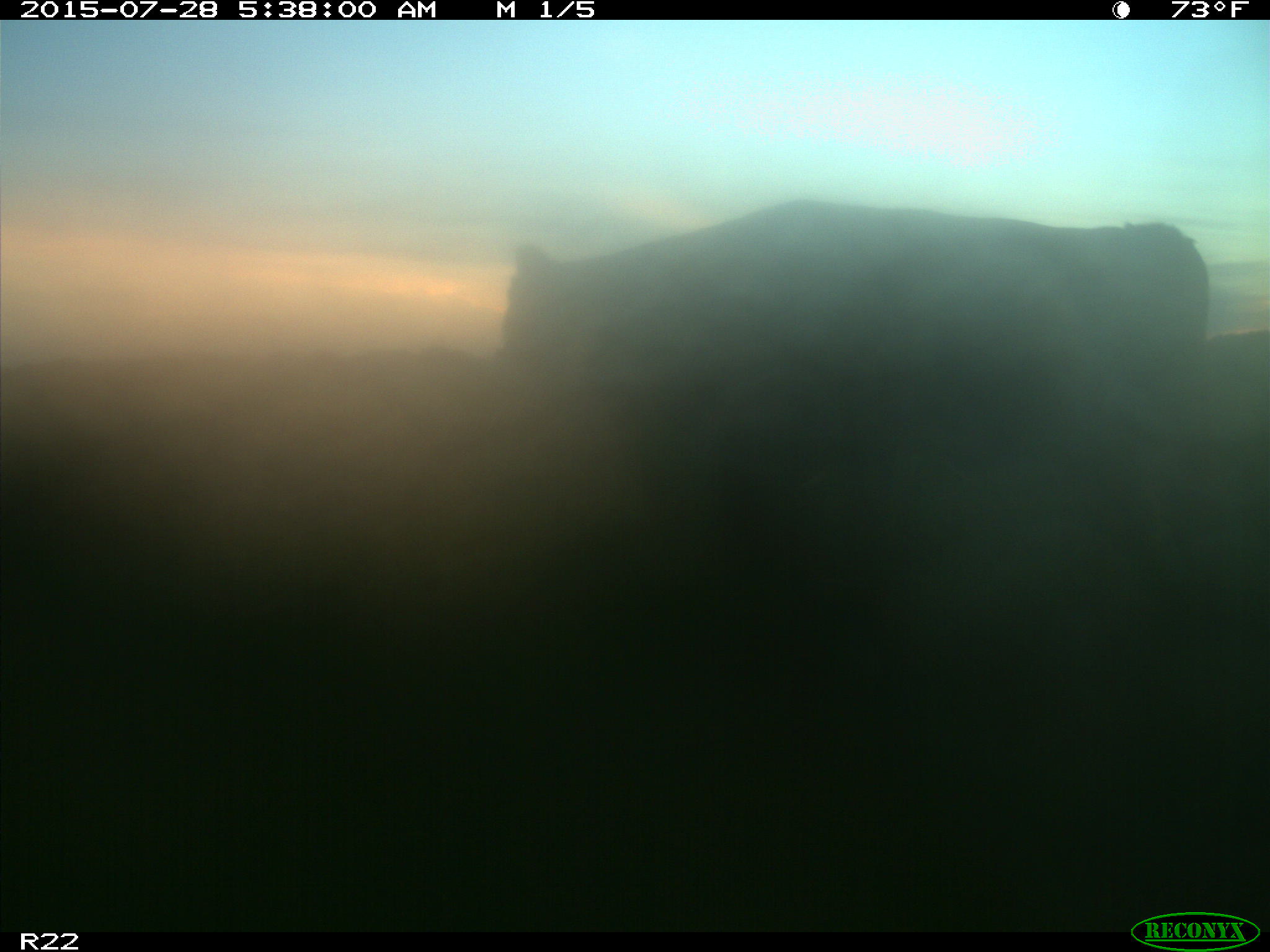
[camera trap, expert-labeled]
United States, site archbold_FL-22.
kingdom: Animalia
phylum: Chordata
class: Mammalia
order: Artiodactyla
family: Bovidae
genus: Bos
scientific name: Bos taurus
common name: domestic cow